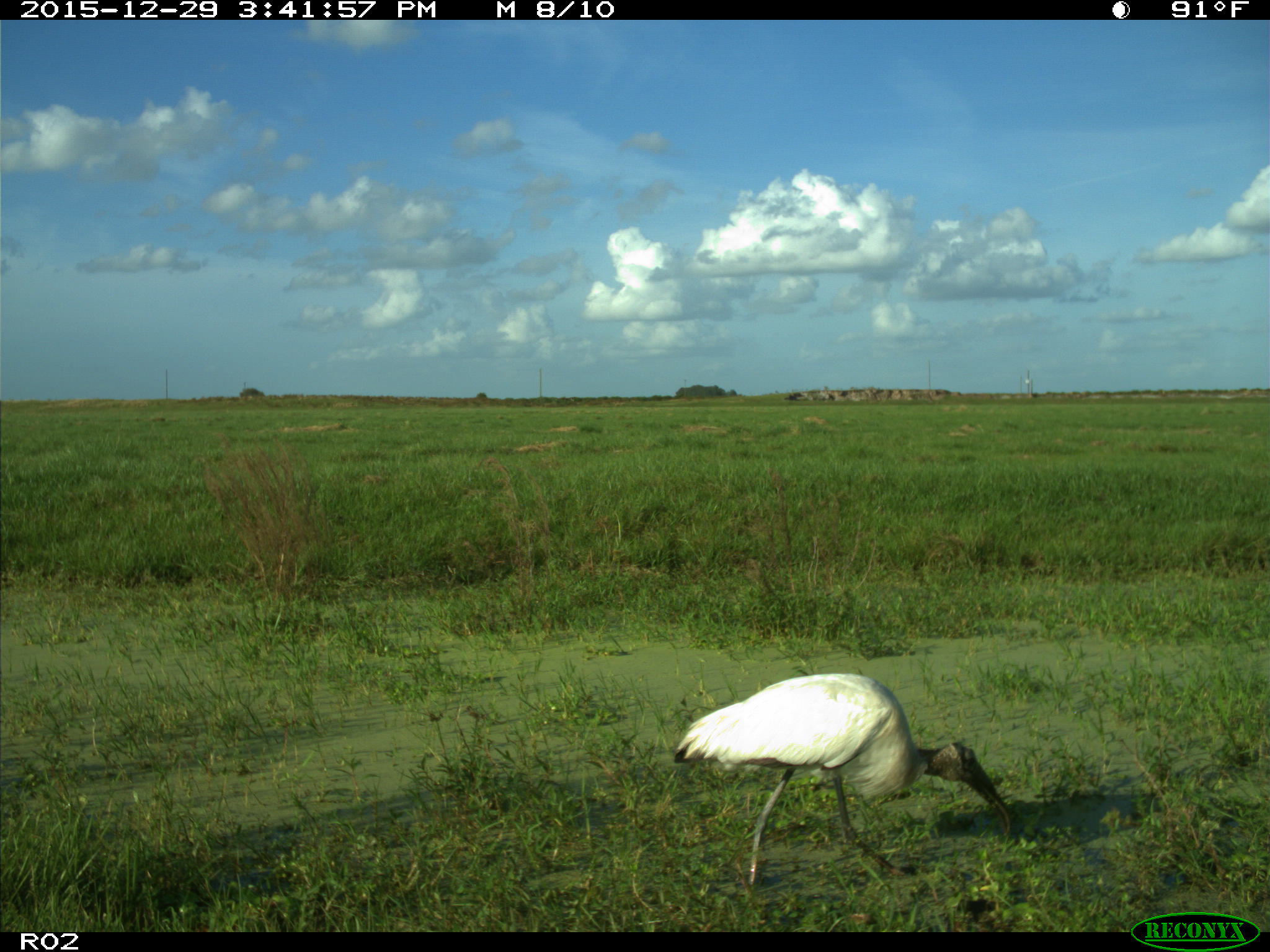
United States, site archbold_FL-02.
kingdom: Animalia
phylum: Chordata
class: Aves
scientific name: Aves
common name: birds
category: unidentified bird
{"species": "unidentified bird (birds) (Aves)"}